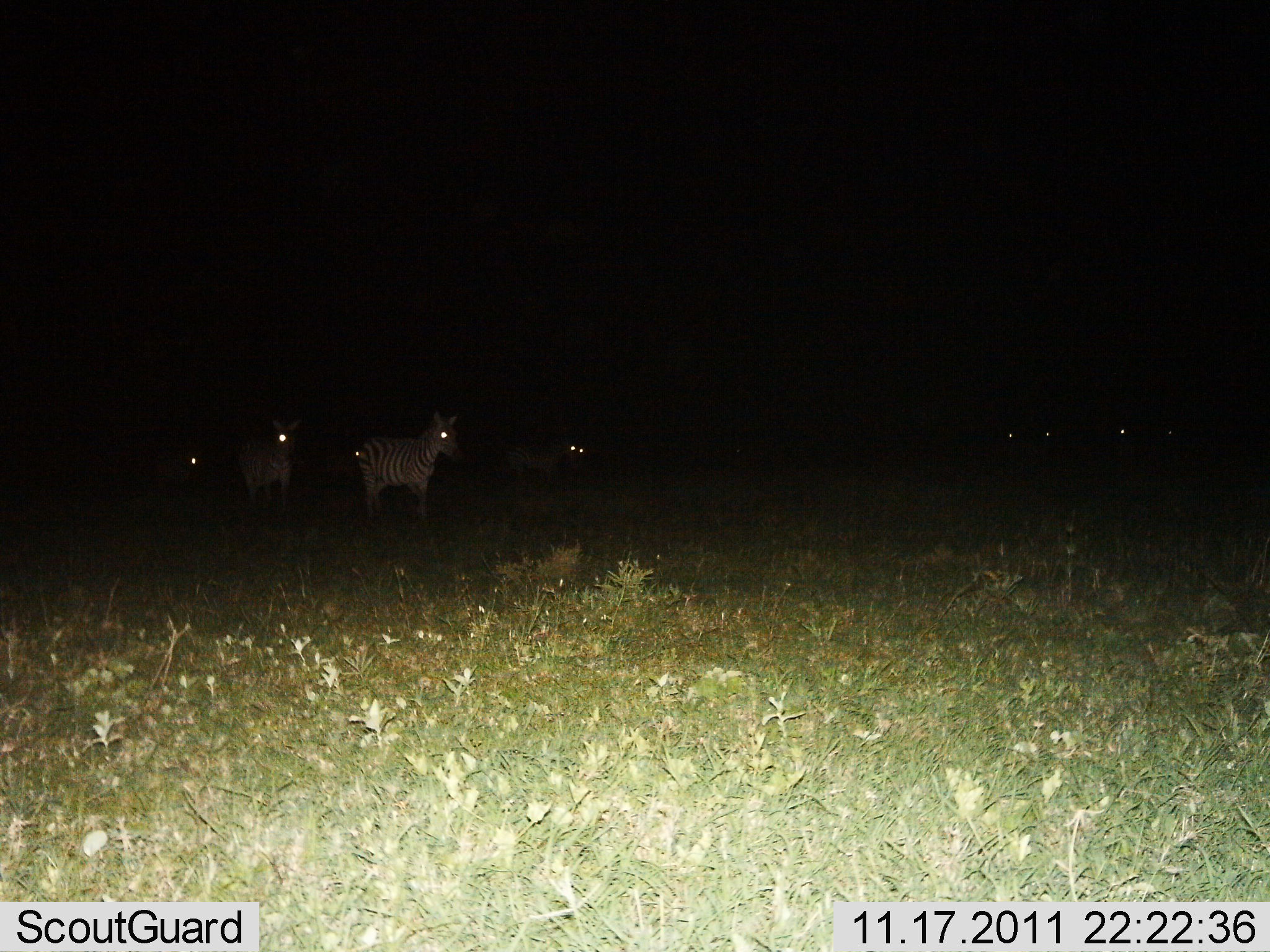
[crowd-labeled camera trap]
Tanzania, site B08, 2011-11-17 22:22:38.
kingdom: Animalia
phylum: Chordata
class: Mammalia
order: Perissodactyla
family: Equidae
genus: Equus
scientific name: Equus quagga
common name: plains zebra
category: zebra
Zebra (plains zebra) (Equus quagga), count 7. Behavior (volunteer vote fractions): standing 90%, resting 0%, moving 20%, interacting 0%. Young present (vote fraction): 0%. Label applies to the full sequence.